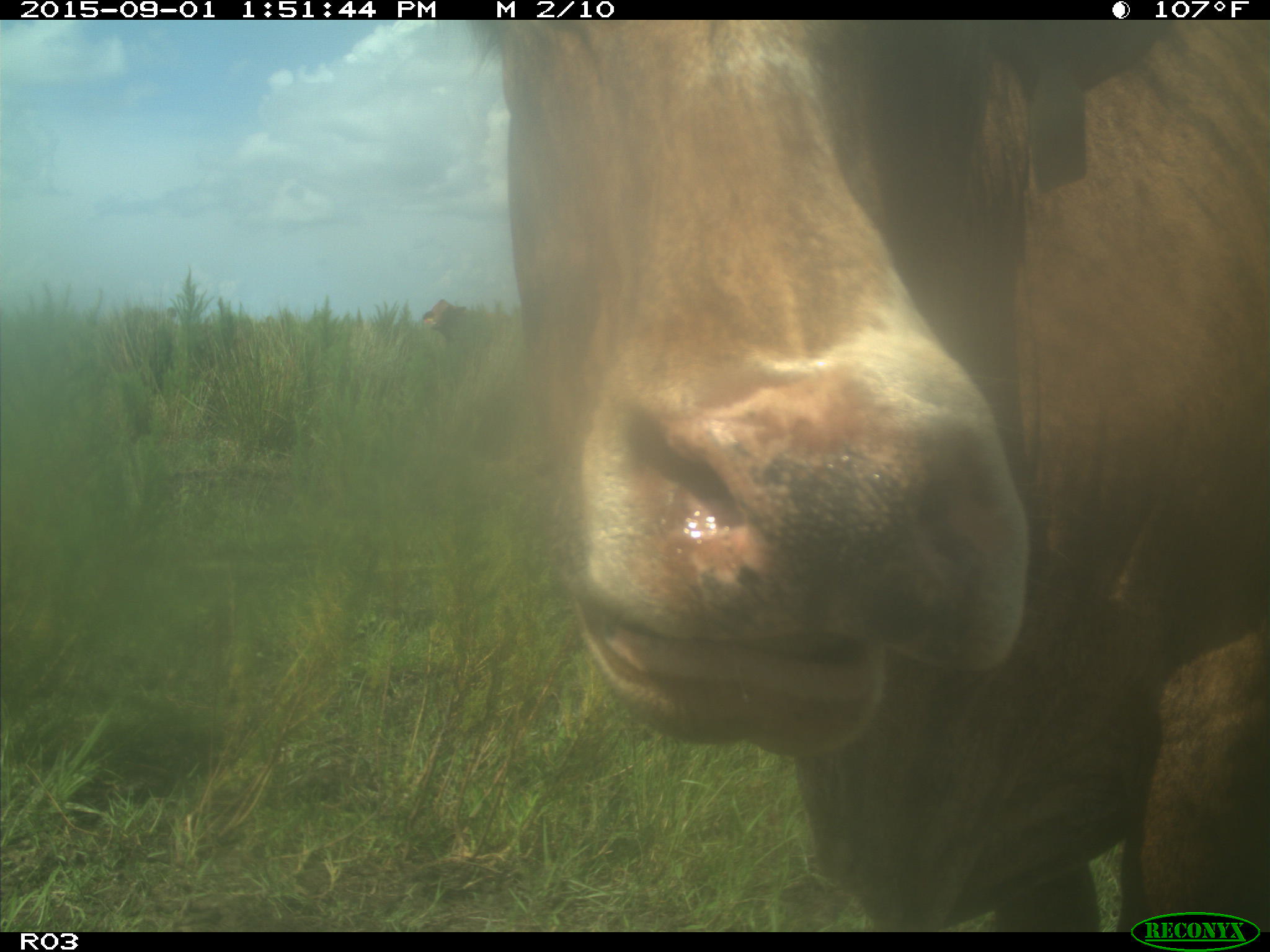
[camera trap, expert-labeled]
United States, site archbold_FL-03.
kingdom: Animalia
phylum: Chordata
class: Mammalia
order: Artiodactyla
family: Bovidae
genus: Bos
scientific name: Bos taurus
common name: domestic cow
Bos taurus (domestic cow).